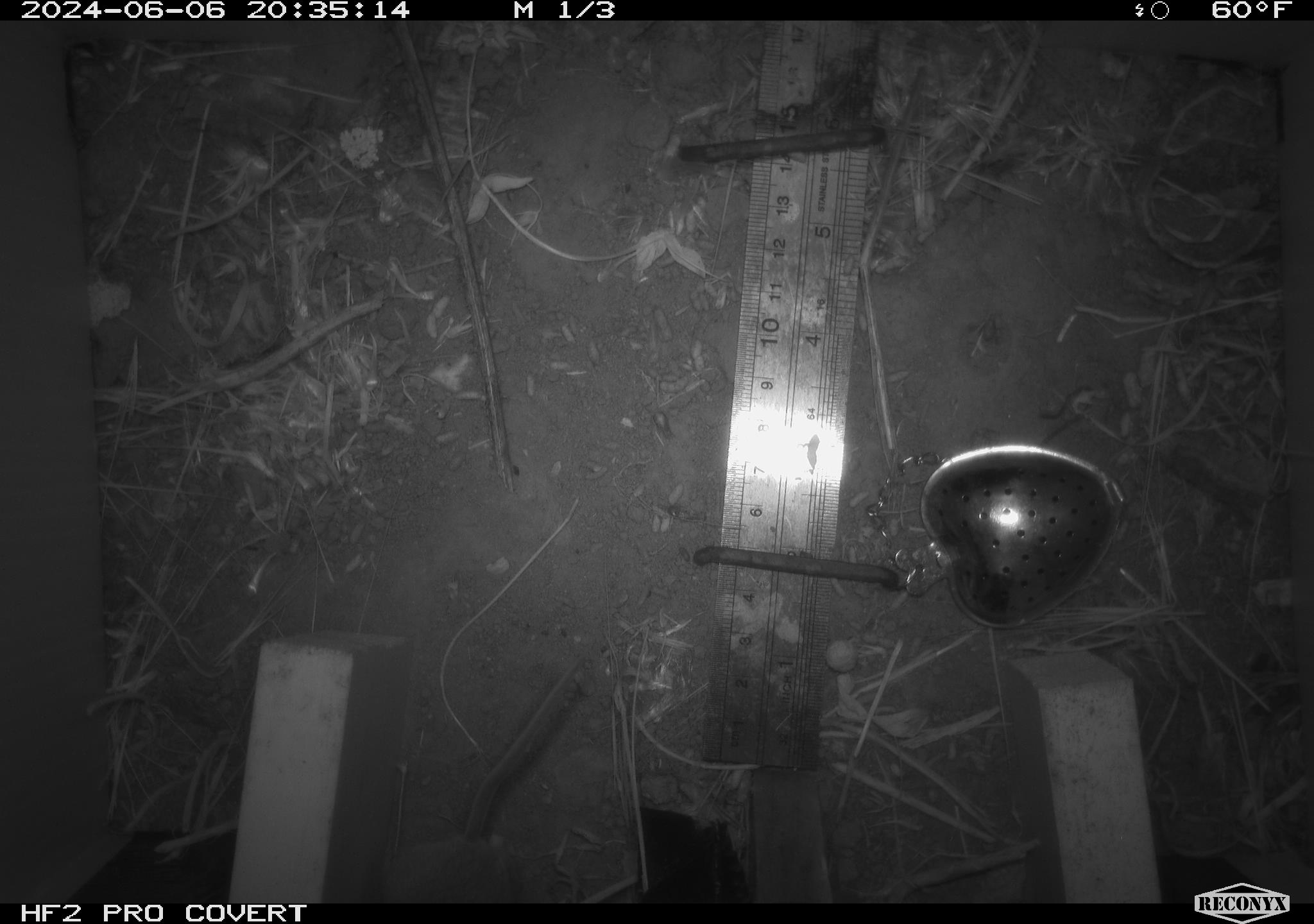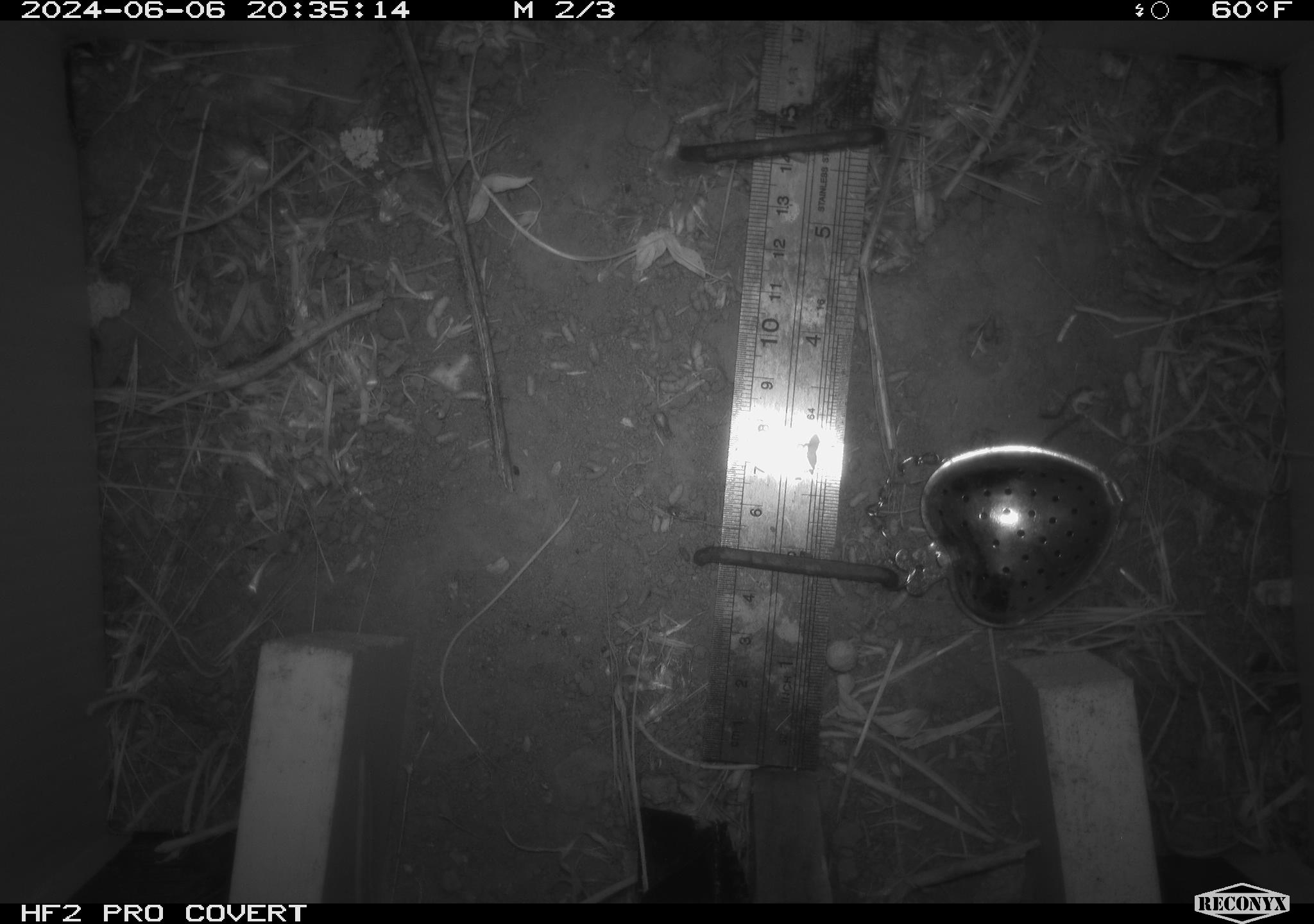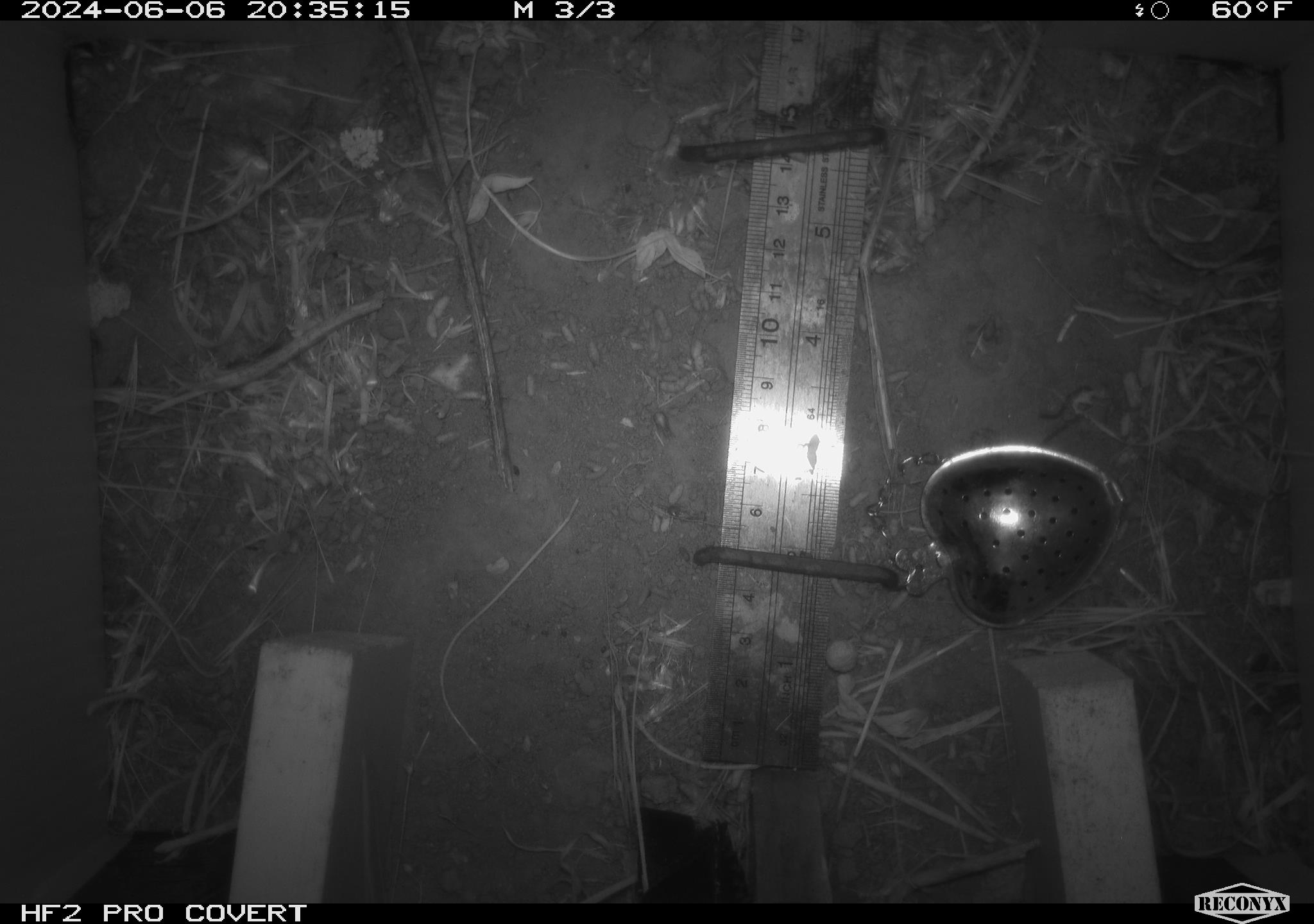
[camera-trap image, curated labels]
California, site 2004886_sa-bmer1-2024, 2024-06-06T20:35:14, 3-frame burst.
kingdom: Animalia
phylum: Chordata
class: Mammalia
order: Rodentia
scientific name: Rodentia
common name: mouse species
Mouse species (Rodentia).